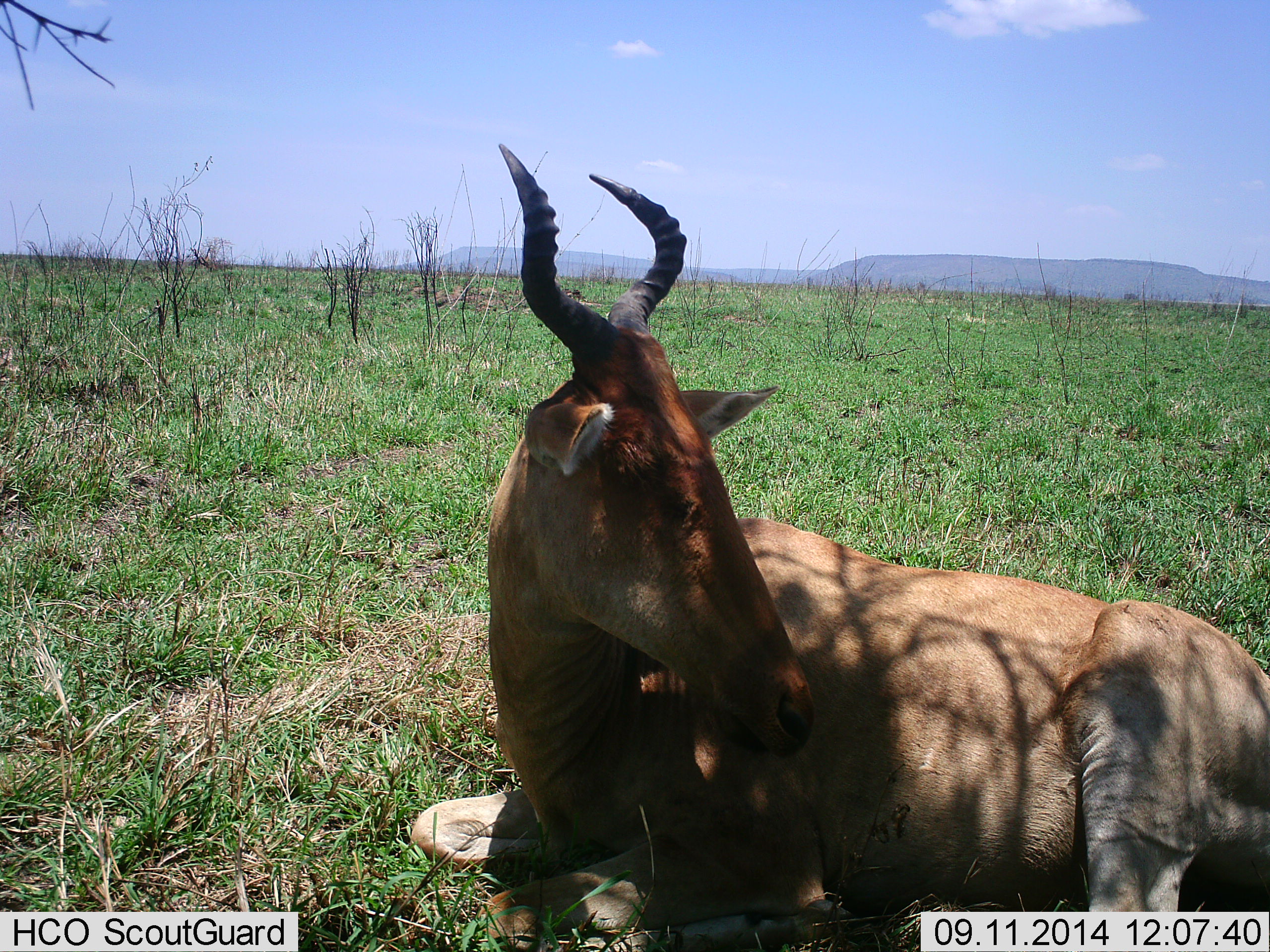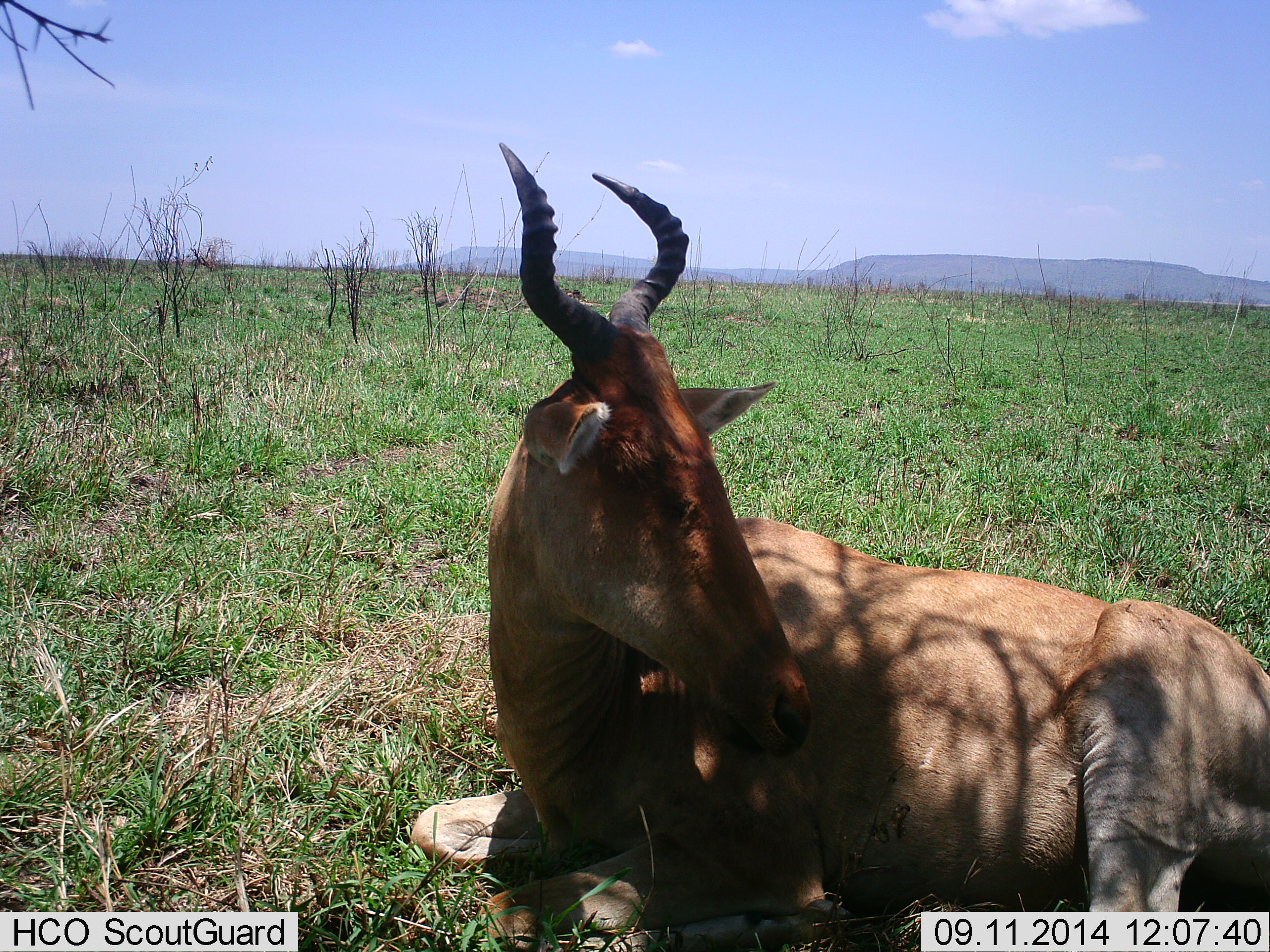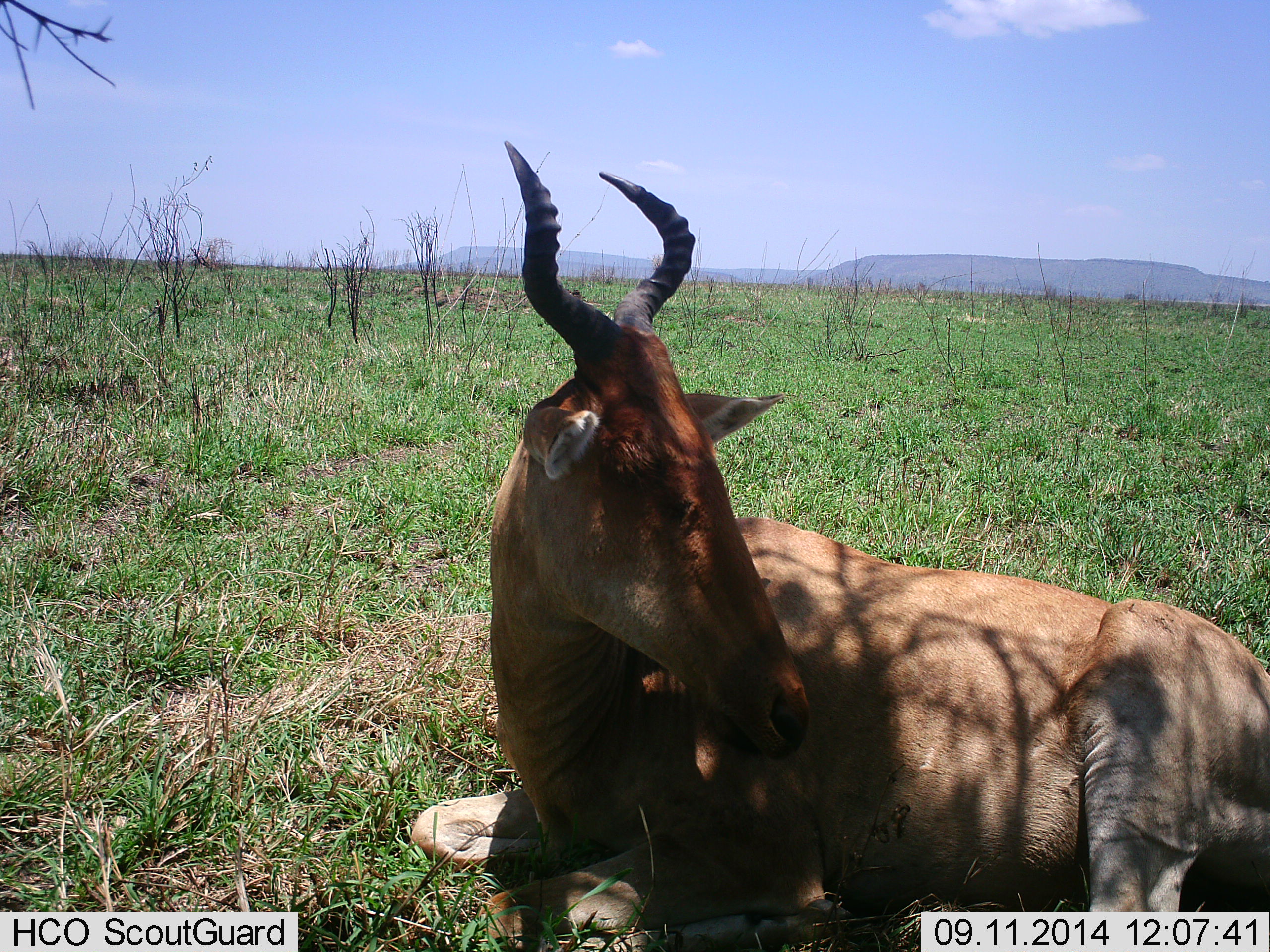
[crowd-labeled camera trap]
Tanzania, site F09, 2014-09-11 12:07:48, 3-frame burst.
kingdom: Animalia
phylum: Chordata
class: Mammalia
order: Artiodactyla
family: Bovidae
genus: Alcelaphus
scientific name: Alcelaphus buselaphus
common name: hartebeest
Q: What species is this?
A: Hartebeest (Alcelaphus buselaphus).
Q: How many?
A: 1.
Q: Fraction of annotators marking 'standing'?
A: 0%.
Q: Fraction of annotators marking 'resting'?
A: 100%.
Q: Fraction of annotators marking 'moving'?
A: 0%.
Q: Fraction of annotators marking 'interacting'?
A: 0%.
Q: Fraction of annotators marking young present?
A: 0%.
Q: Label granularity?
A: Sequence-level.